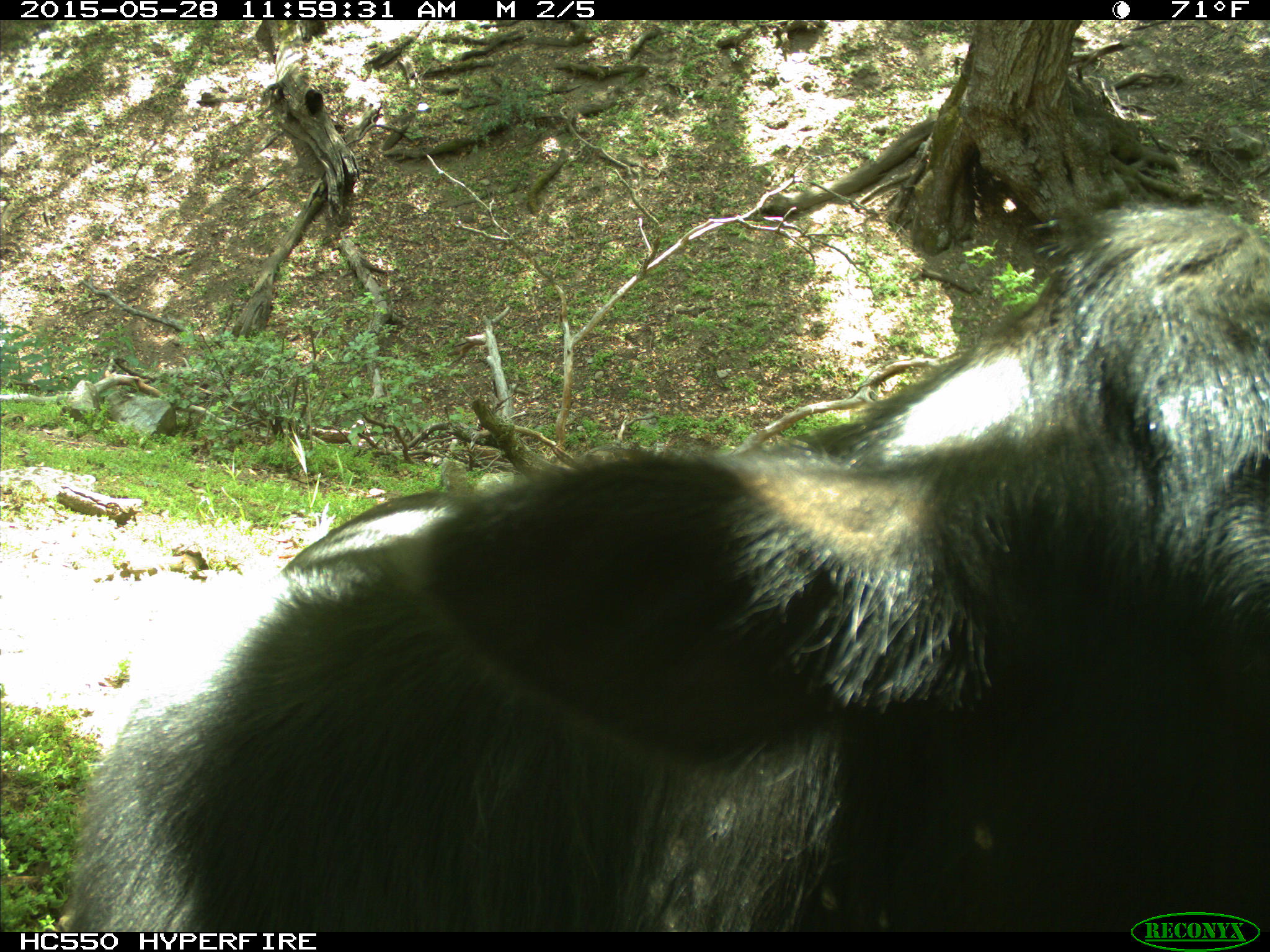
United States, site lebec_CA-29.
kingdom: Animalia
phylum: Chordata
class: Mammalia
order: Artiodactyla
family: Bovidae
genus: Bos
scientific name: Bos taurus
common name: domestic cow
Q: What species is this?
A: Bos taurus (domestic cow).